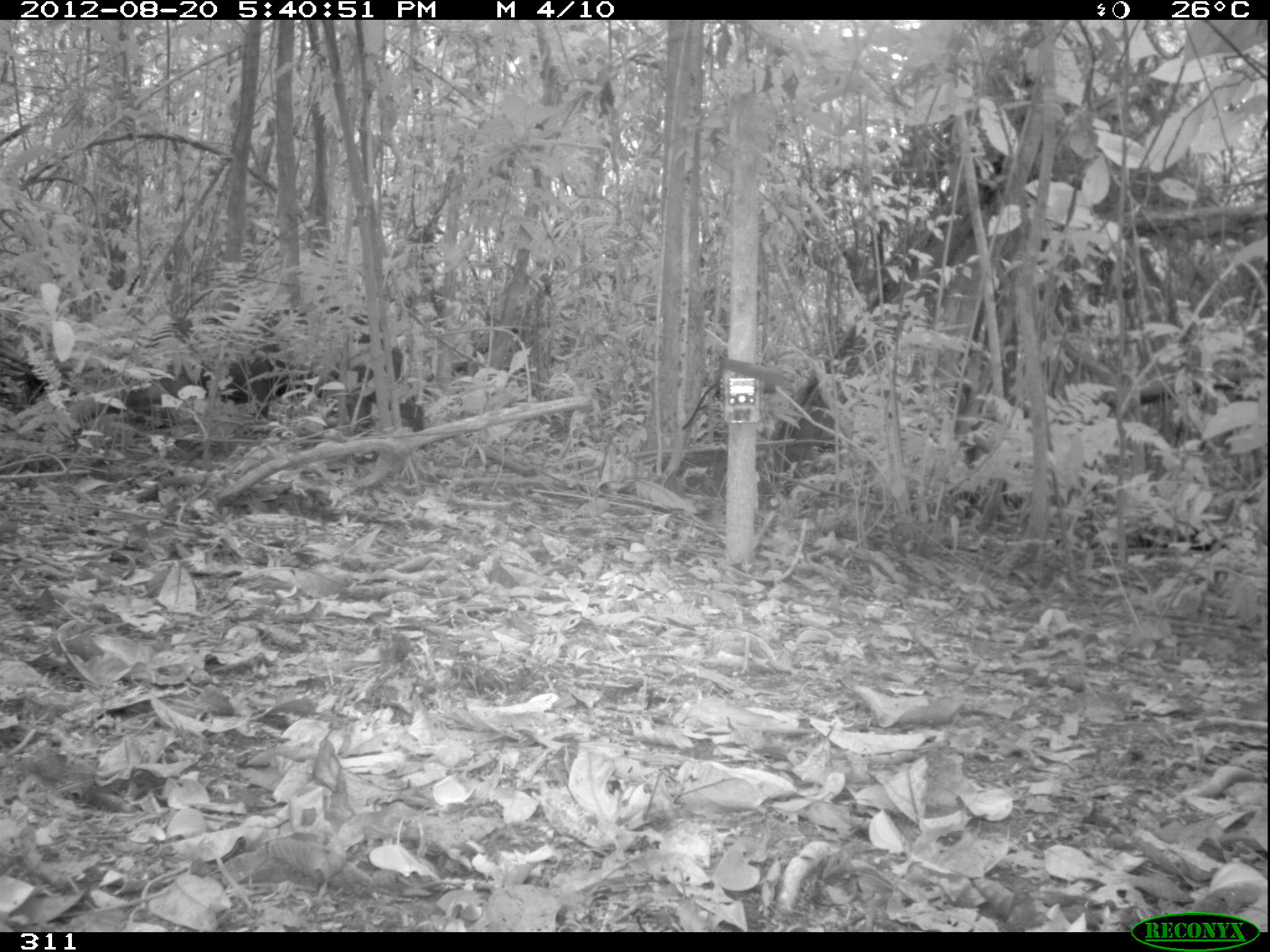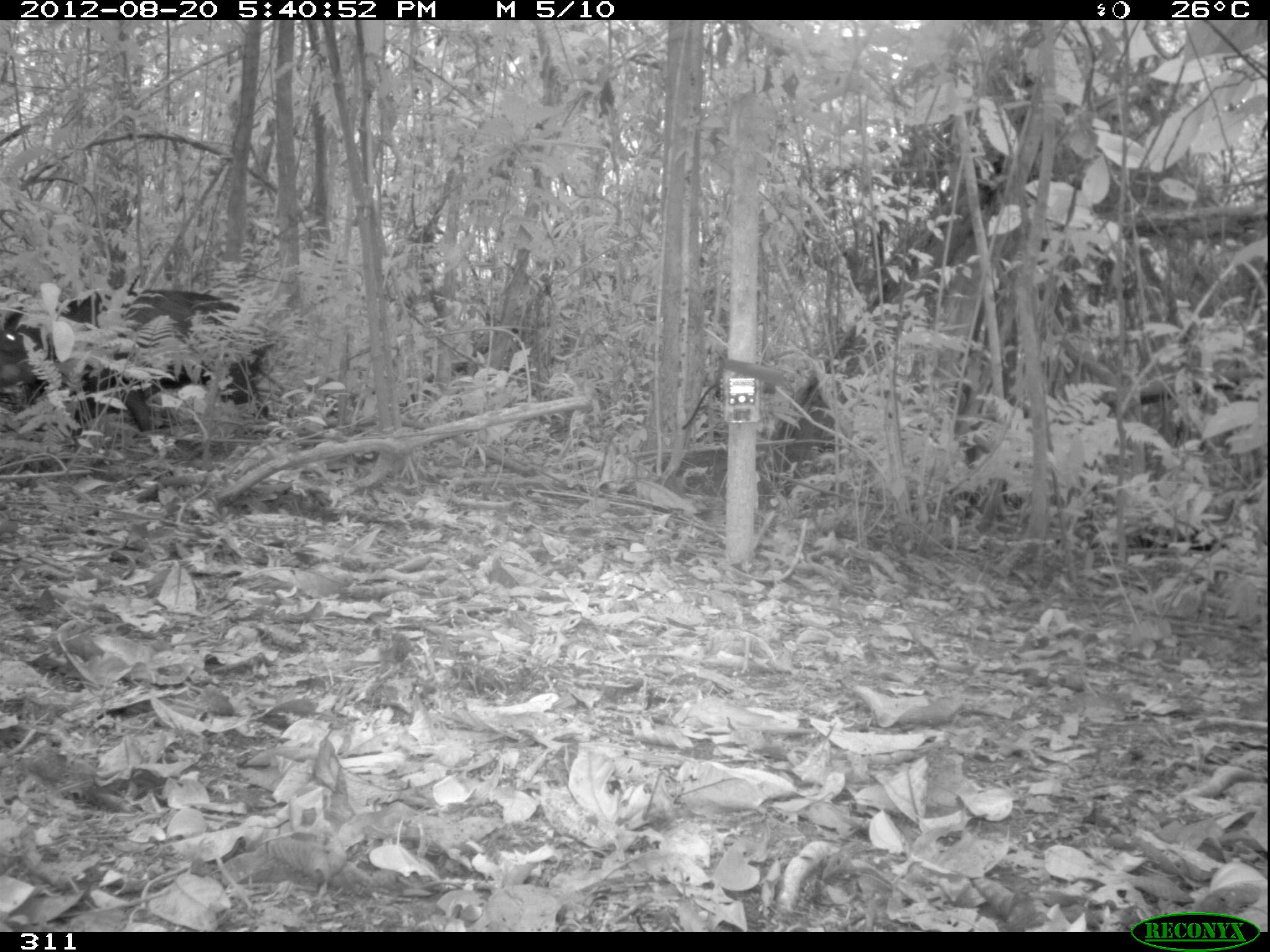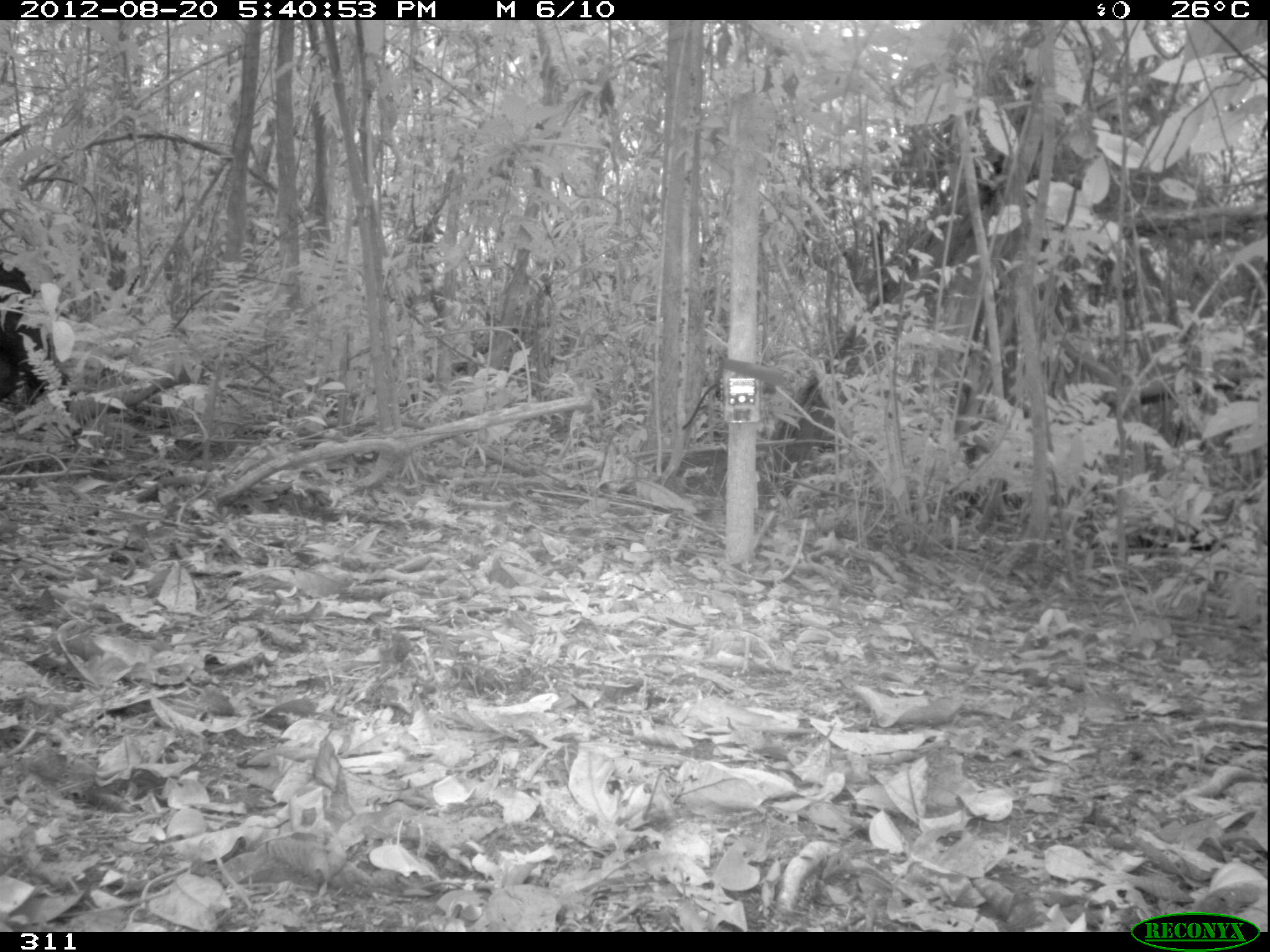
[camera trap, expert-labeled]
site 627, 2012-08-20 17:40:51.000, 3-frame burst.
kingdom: Animalia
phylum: Chordata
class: Mammalia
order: Artiodactyla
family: Tayassuidae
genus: Tayassu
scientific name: Tayassu pecari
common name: white-lipped peccary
Tayassu pecari (white-lipped peccary).